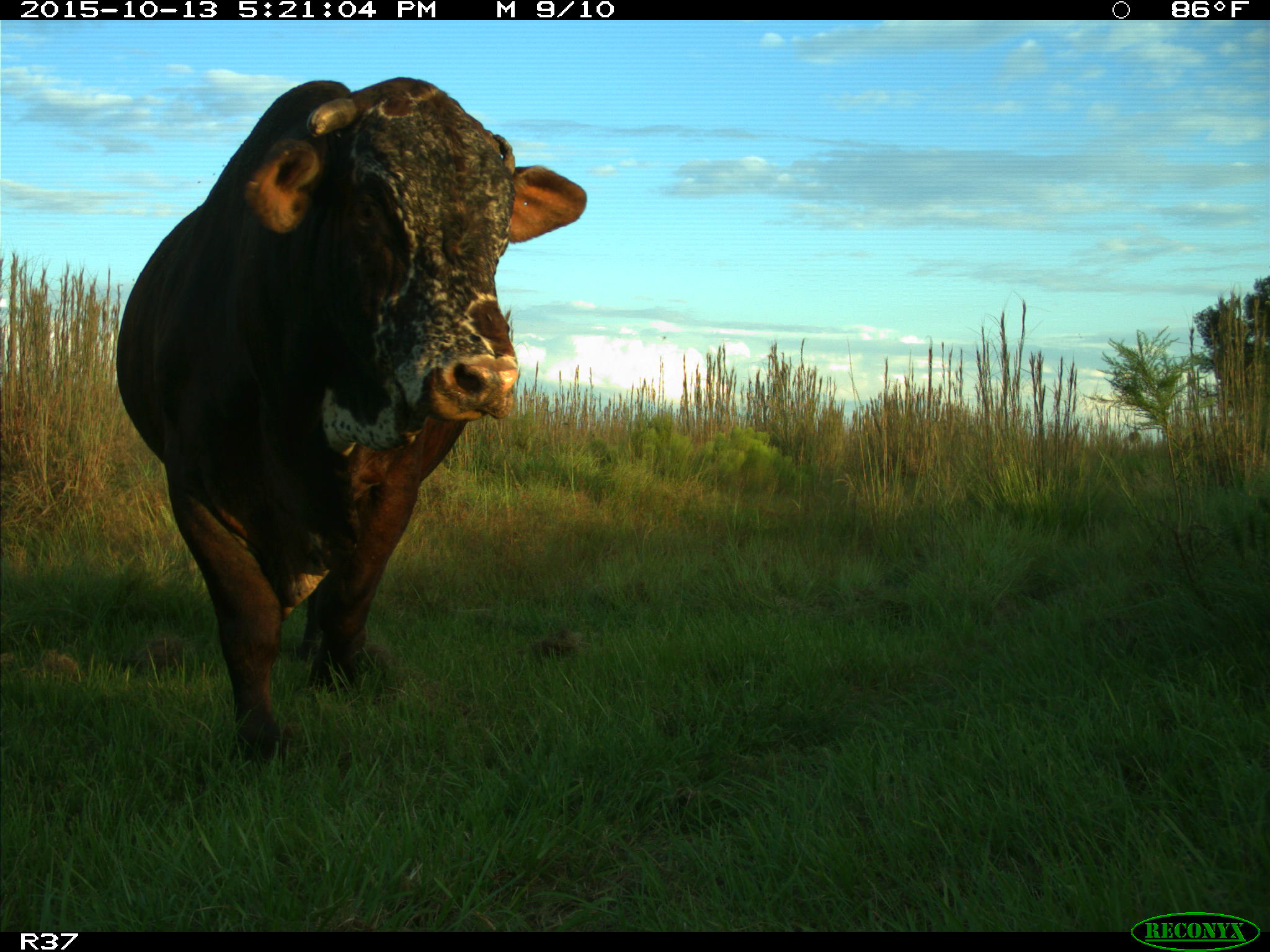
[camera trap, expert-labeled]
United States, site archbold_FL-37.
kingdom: Animalia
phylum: Chordata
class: Mammalia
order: Artiodactyla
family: Bovidae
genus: Bos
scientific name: Bos taurus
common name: domestic cow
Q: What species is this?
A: Bos taurus (domestic cow).